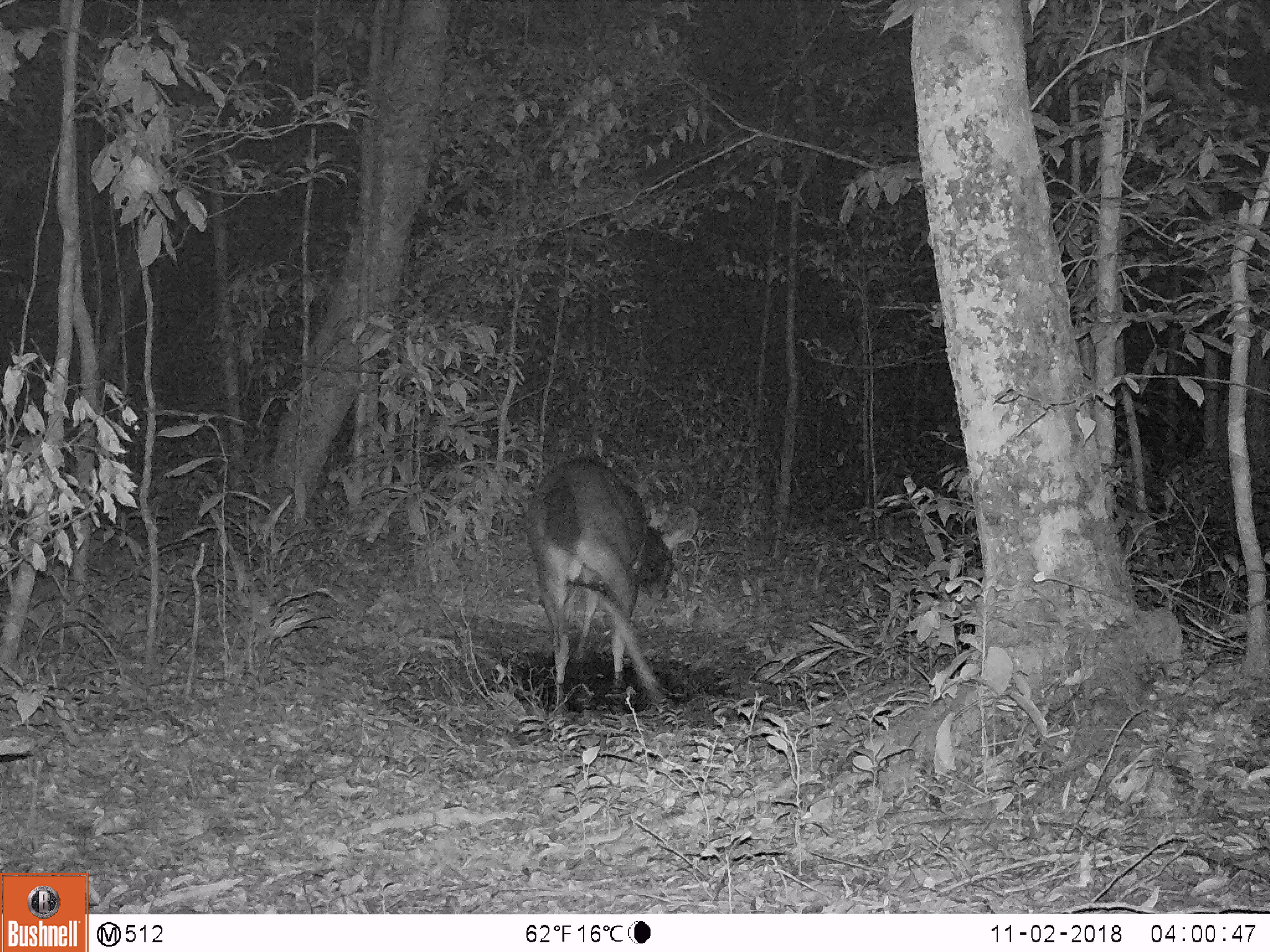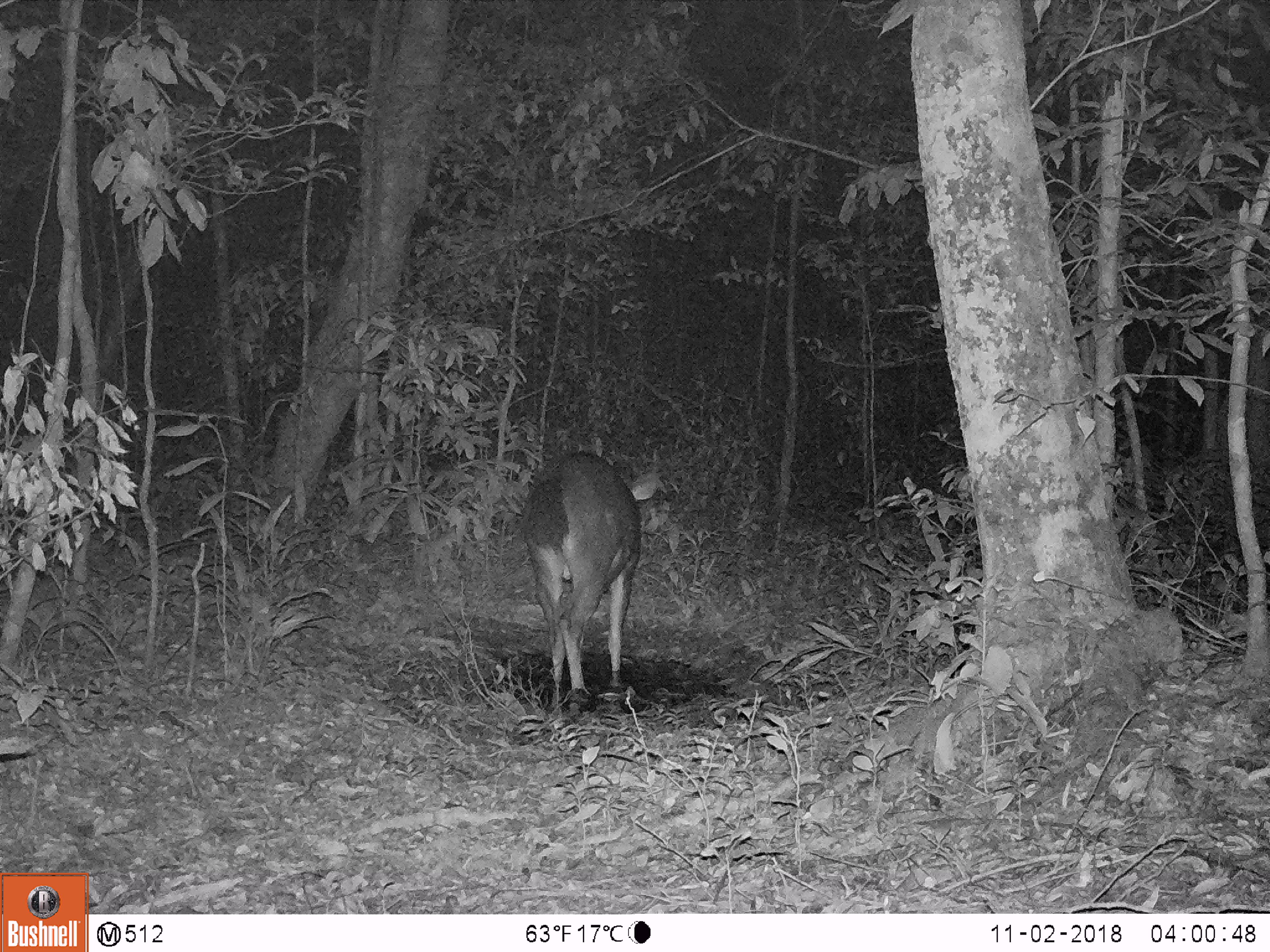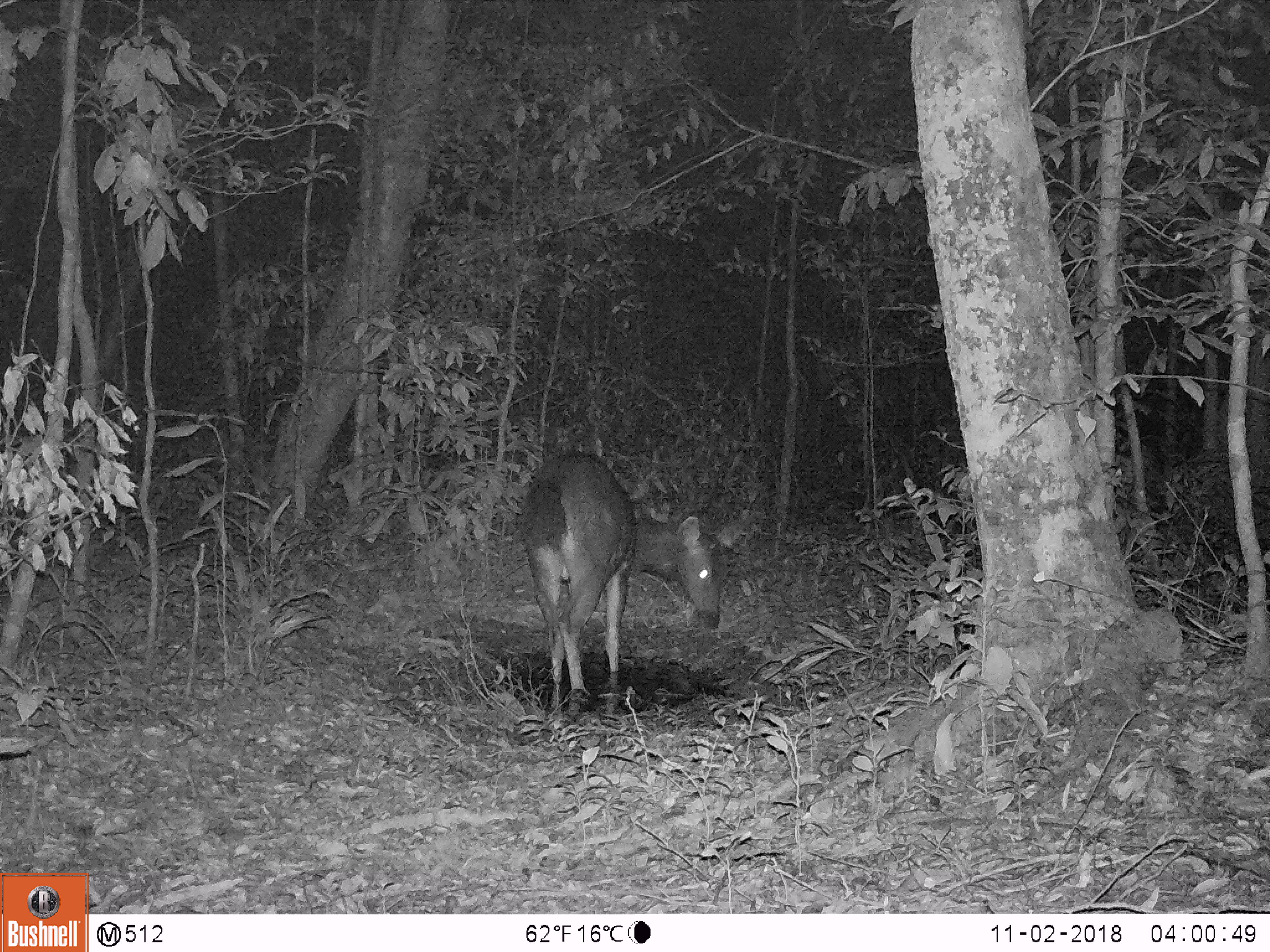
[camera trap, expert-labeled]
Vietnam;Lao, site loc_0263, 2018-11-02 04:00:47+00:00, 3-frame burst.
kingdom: Animalia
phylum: Chordata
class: Mammalia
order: Artiodactyla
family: Cervidae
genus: Rusa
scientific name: Rusa unicolor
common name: sambar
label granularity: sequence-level